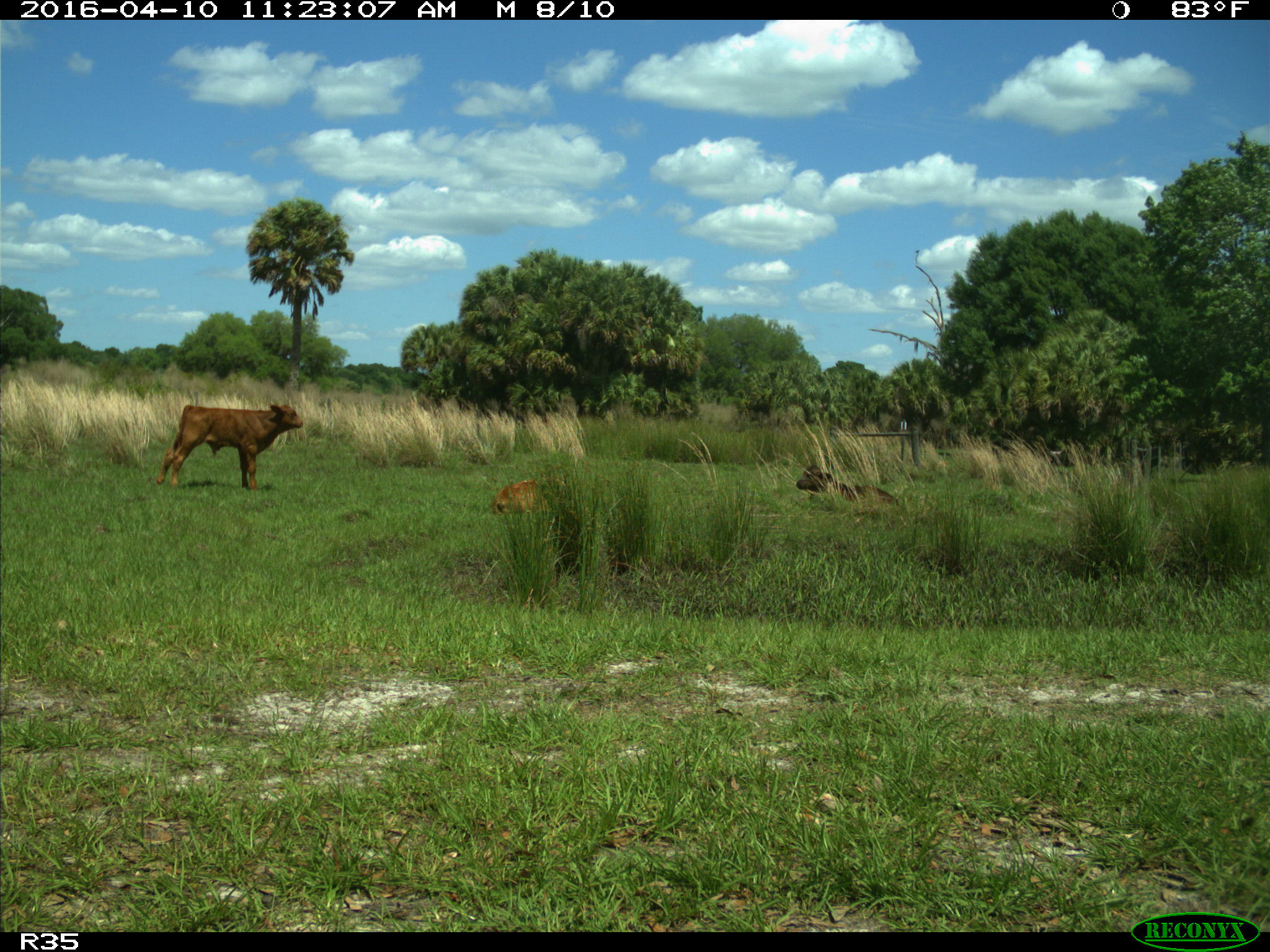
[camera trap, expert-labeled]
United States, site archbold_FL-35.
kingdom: Animalia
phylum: Chordata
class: Mammalia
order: Artiodactyla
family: Bovidae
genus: Bos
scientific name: Bos taurus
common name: domestic cow